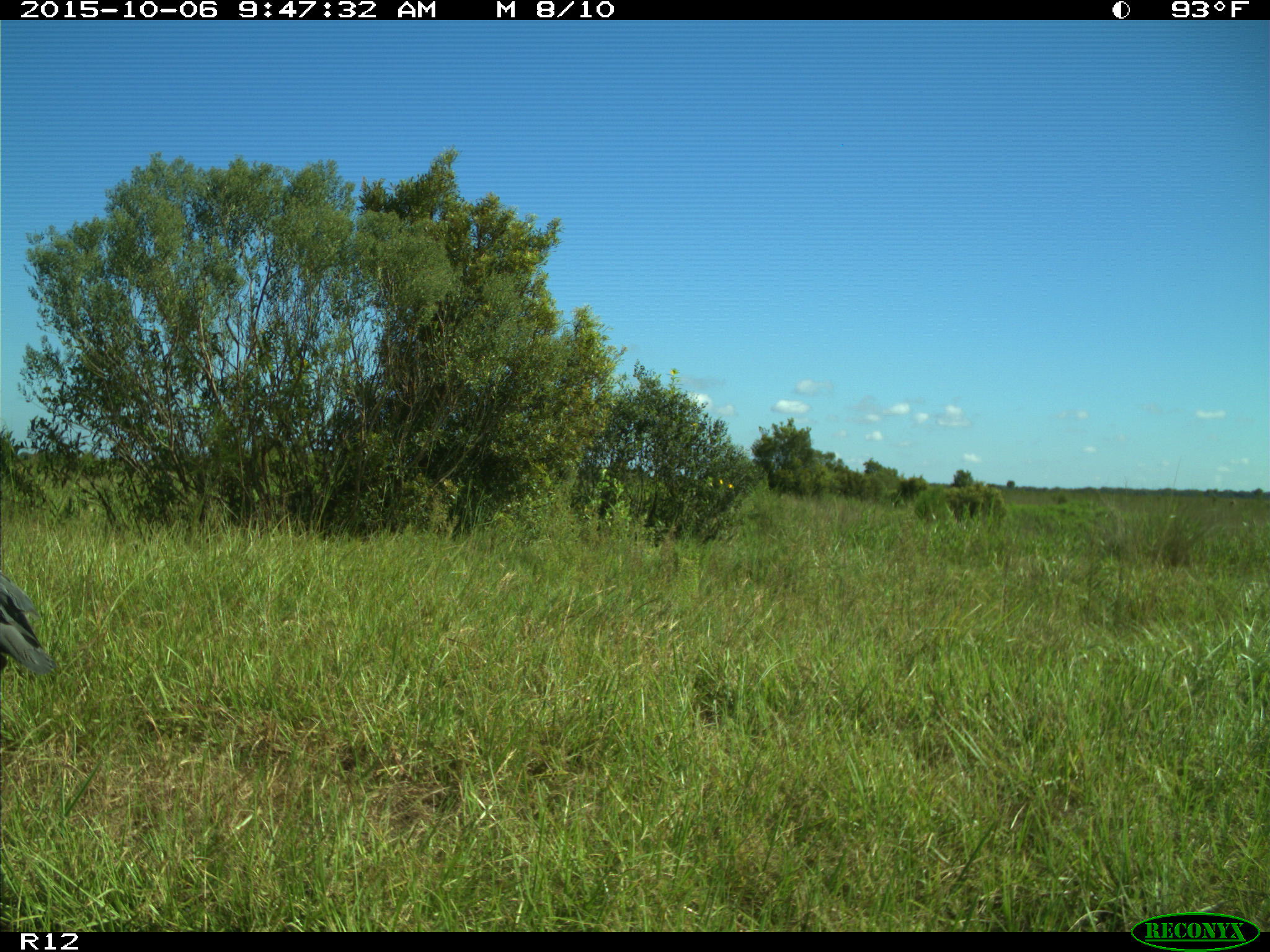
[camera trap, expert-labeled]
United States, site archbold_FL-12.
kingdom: Animalia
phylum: Chordata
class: Aves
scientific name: Aves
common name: birds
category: unidentified bird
Unidentified bird (birds) (Aves).